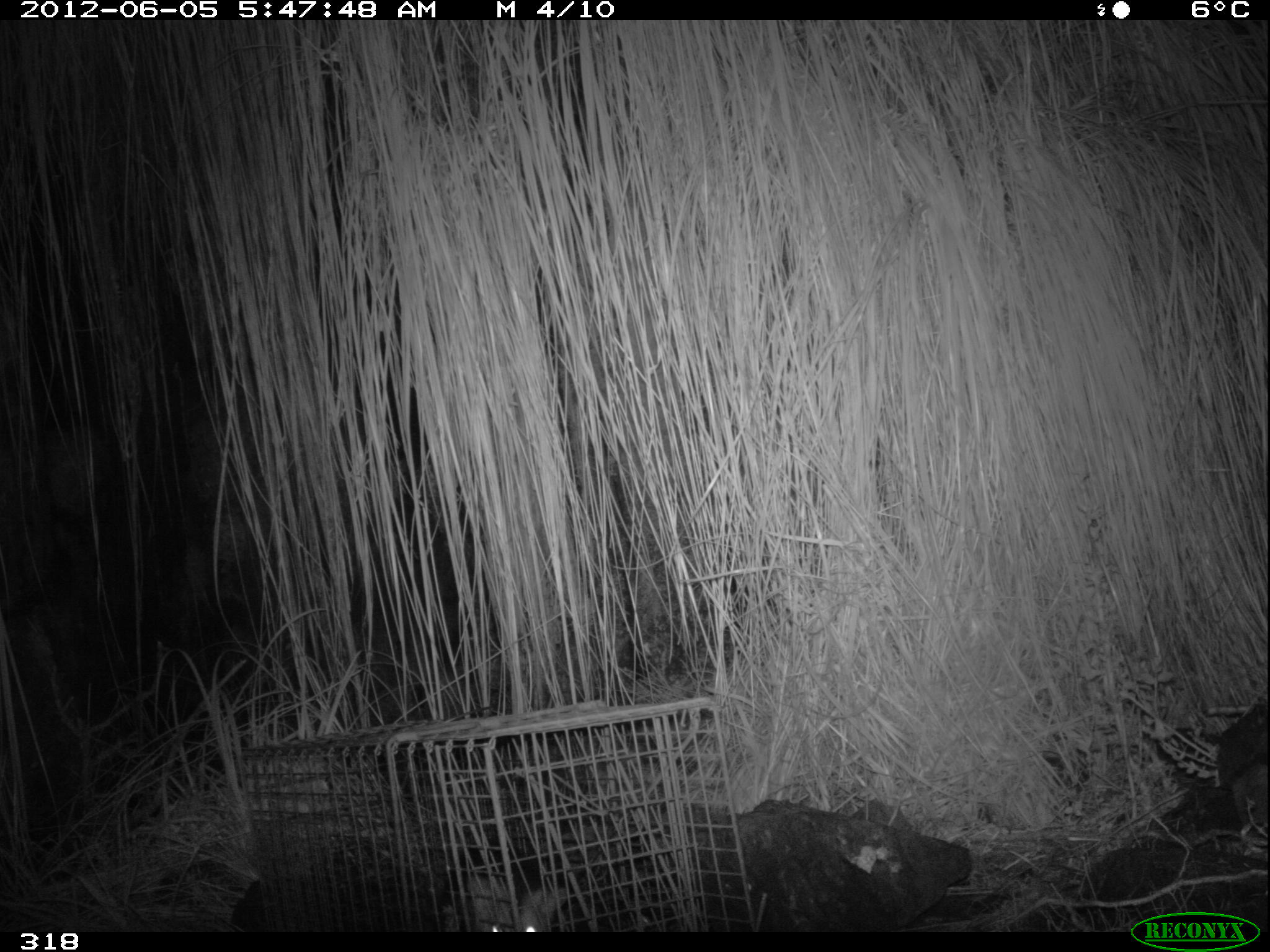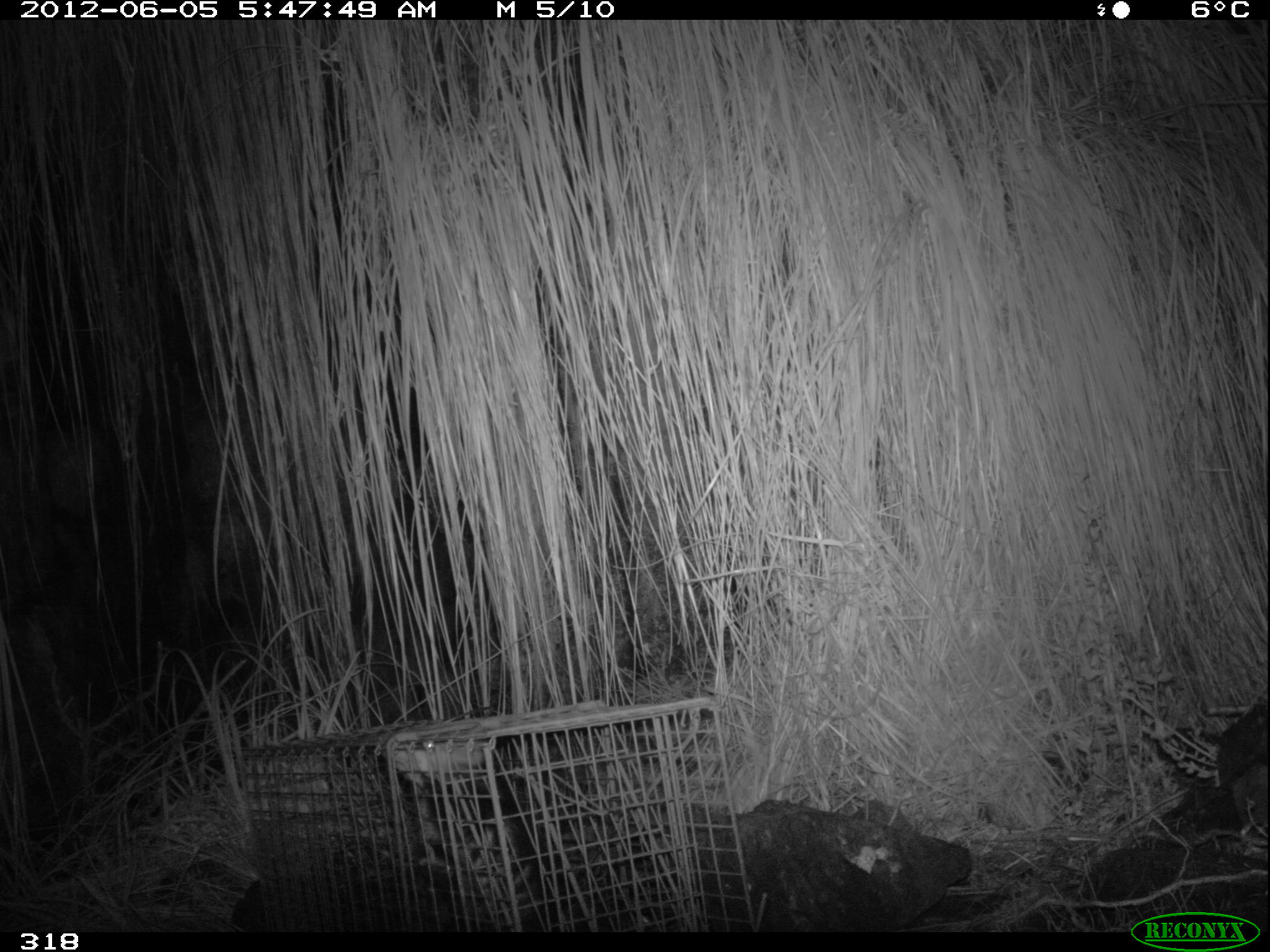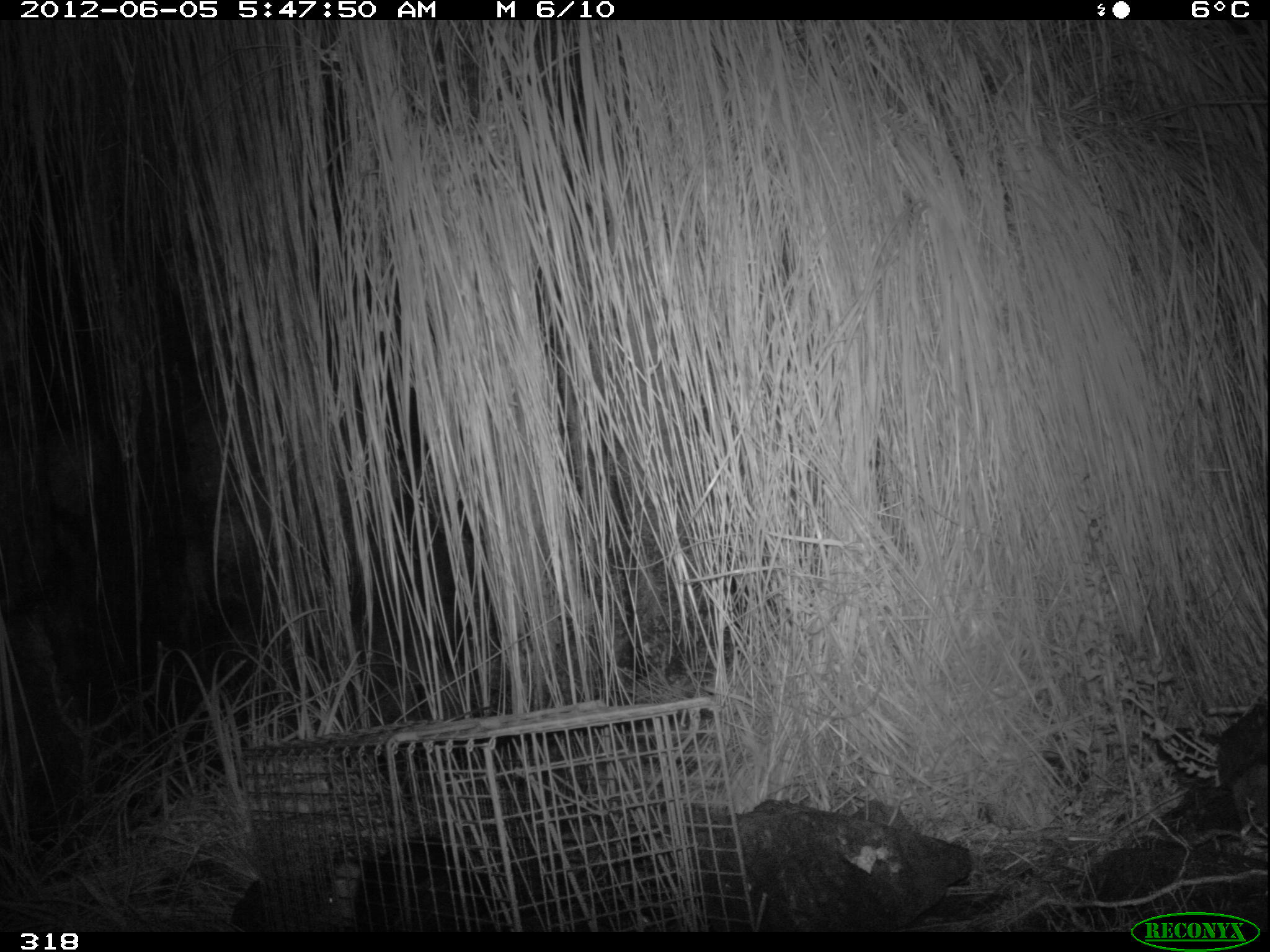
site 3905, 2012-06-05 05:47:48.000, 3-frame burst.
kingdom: Animalia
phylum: Chordata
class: Mammalia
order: Didelphimorphia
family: Didelphidae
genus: Didelphis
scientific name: Didelphis pernigra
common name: andean white-eared opossum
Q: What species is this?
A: Didelphis pernigra (andean white-eared opossum).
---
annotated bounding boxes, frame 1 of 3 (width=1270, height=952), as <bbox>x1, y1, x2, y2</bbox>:
didelphis pernigra: <bbox>464, 870, 570, 935</bbox>